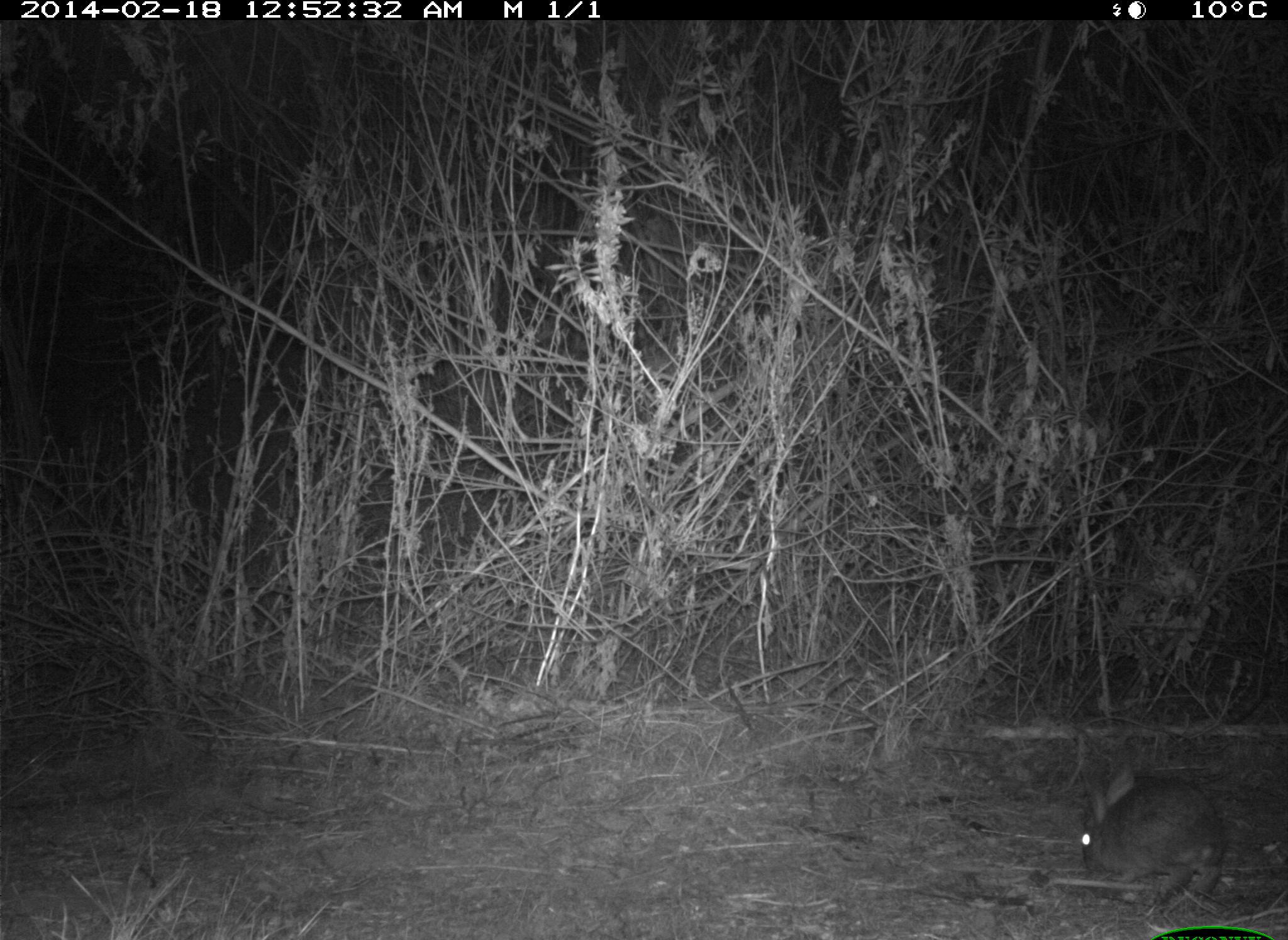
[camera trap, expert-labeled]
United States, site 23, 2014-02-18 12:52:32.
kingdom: Animalia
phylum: Chordata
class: Mammalia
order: Lagomorpha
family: Leporidae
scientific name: Leporidae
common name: rabbits and hares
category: rabbit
Rabbit (rabbits and hares) (Leporidae).